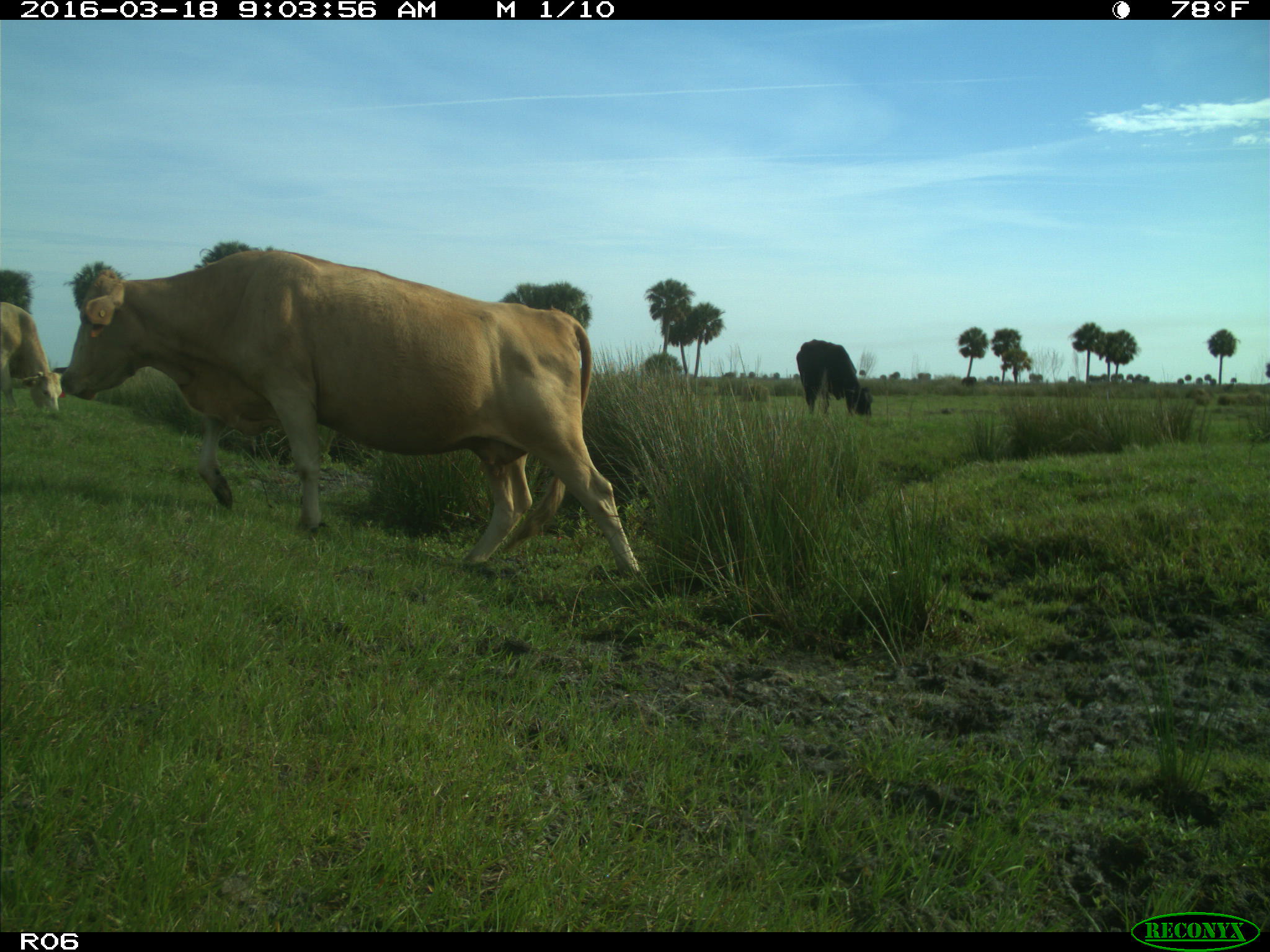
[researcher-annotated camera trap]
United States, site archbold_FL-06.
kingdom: Animalia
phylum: Chordata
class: Mammalia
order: Artiodactyla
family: Bovidae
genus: Bos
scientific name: Bos taurus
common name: domestic cow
Bos taurus (domestic cow).